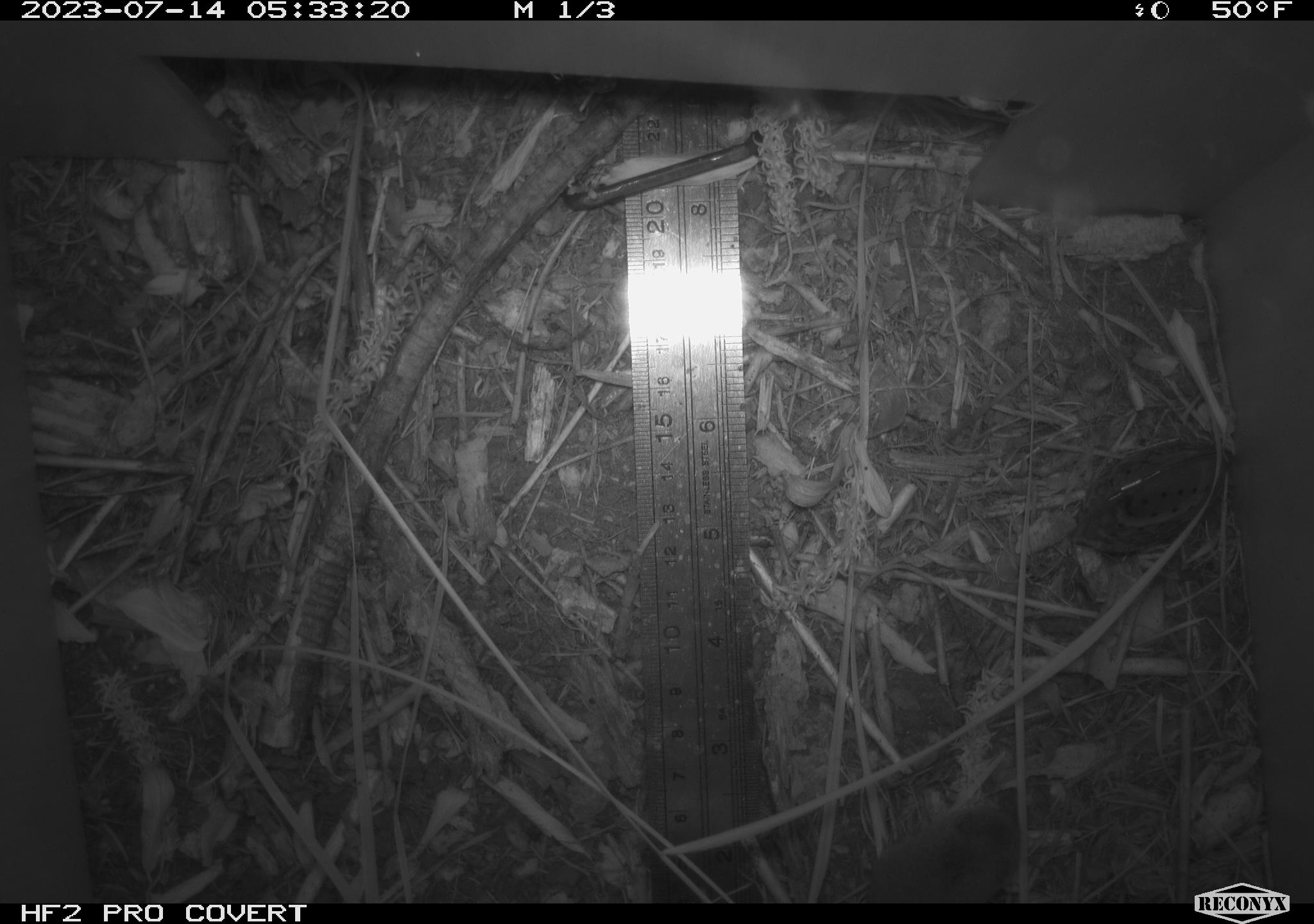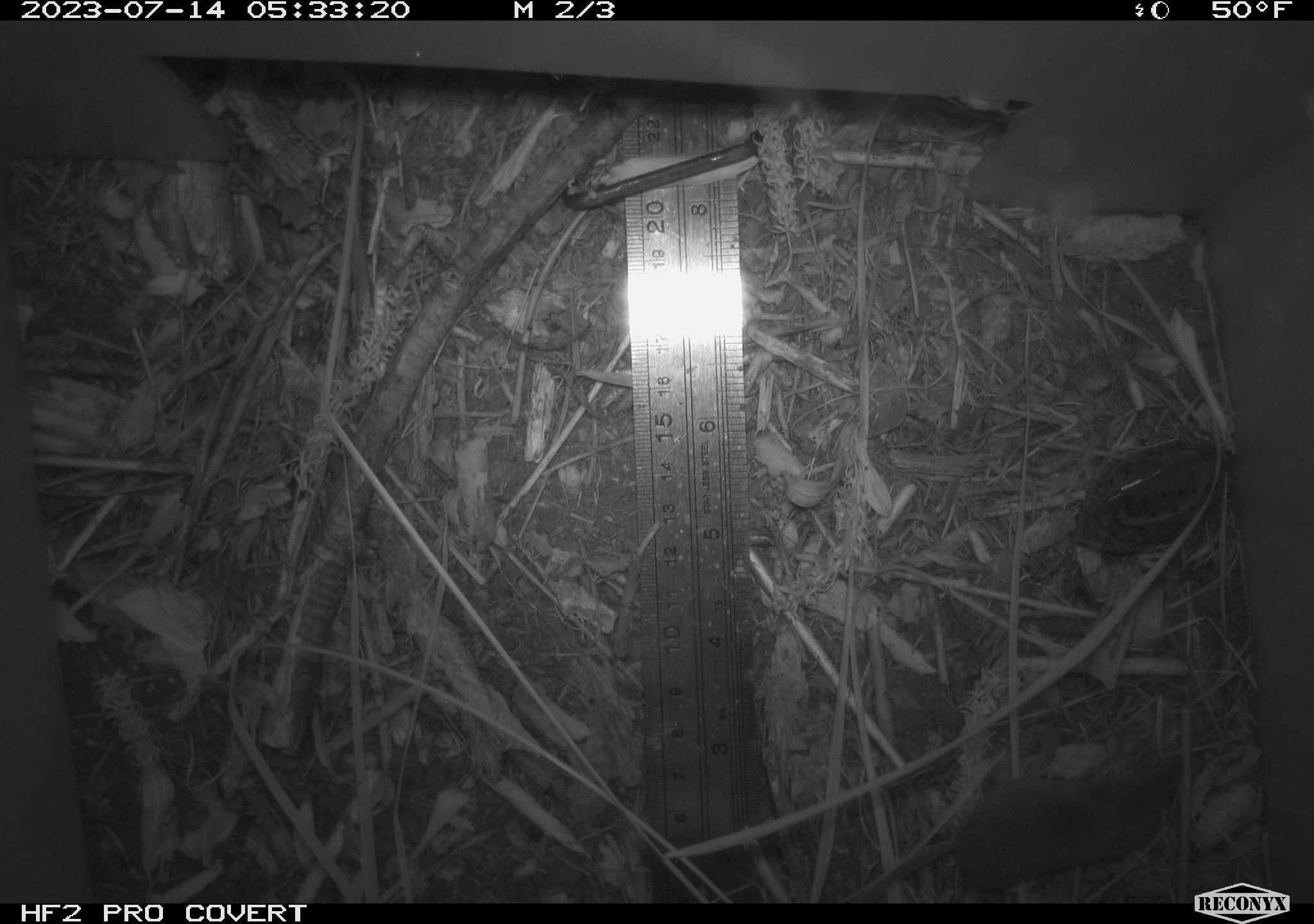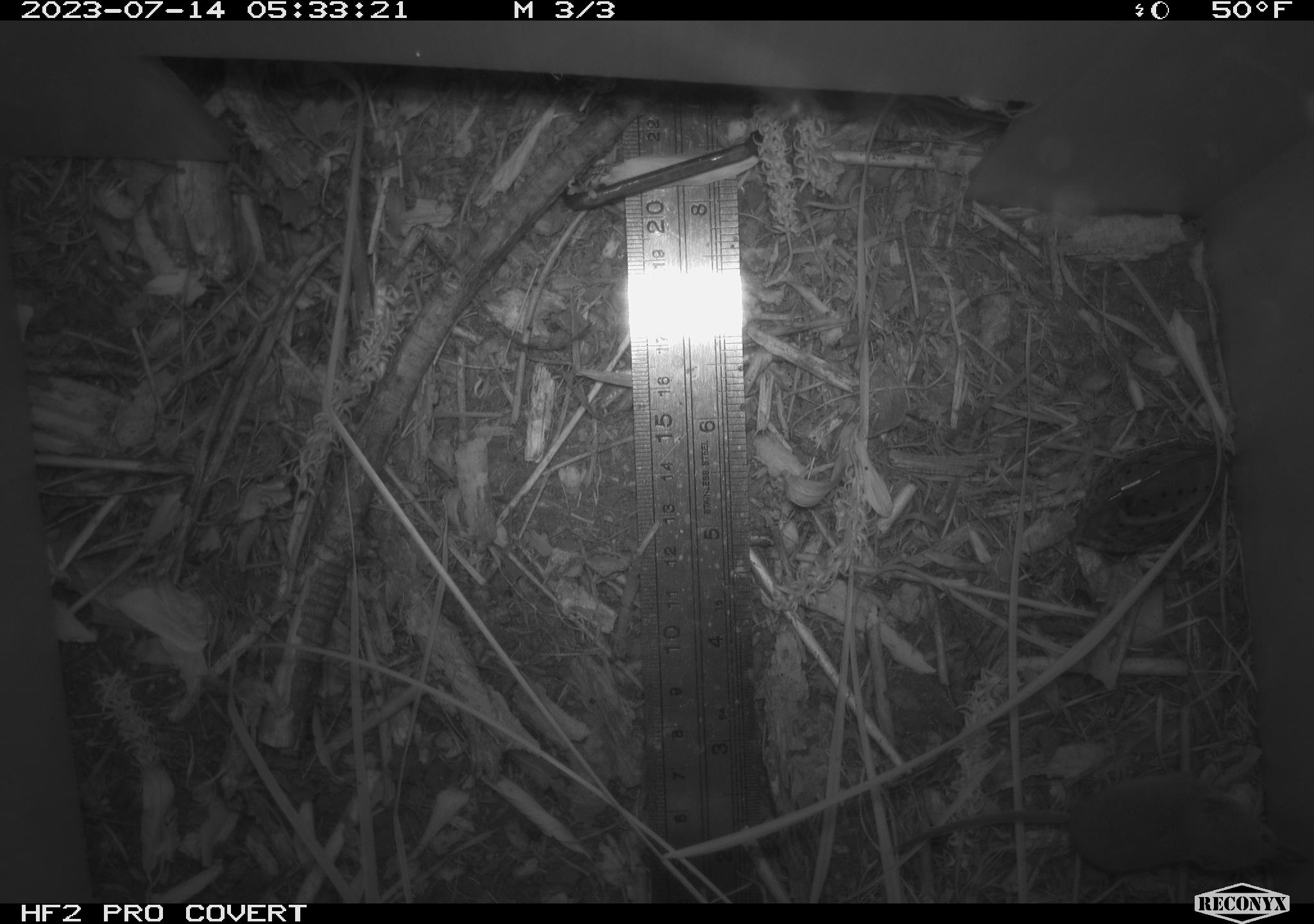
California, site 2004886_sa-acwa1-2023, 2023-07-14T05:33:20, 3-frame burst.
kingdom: Animalia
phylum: Chordata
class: Mammalia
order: Eulipotyphla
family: Soricidae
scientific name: Soricidae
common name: shrews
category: soricidae family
Soricidae family (shrews) (Soricidae).